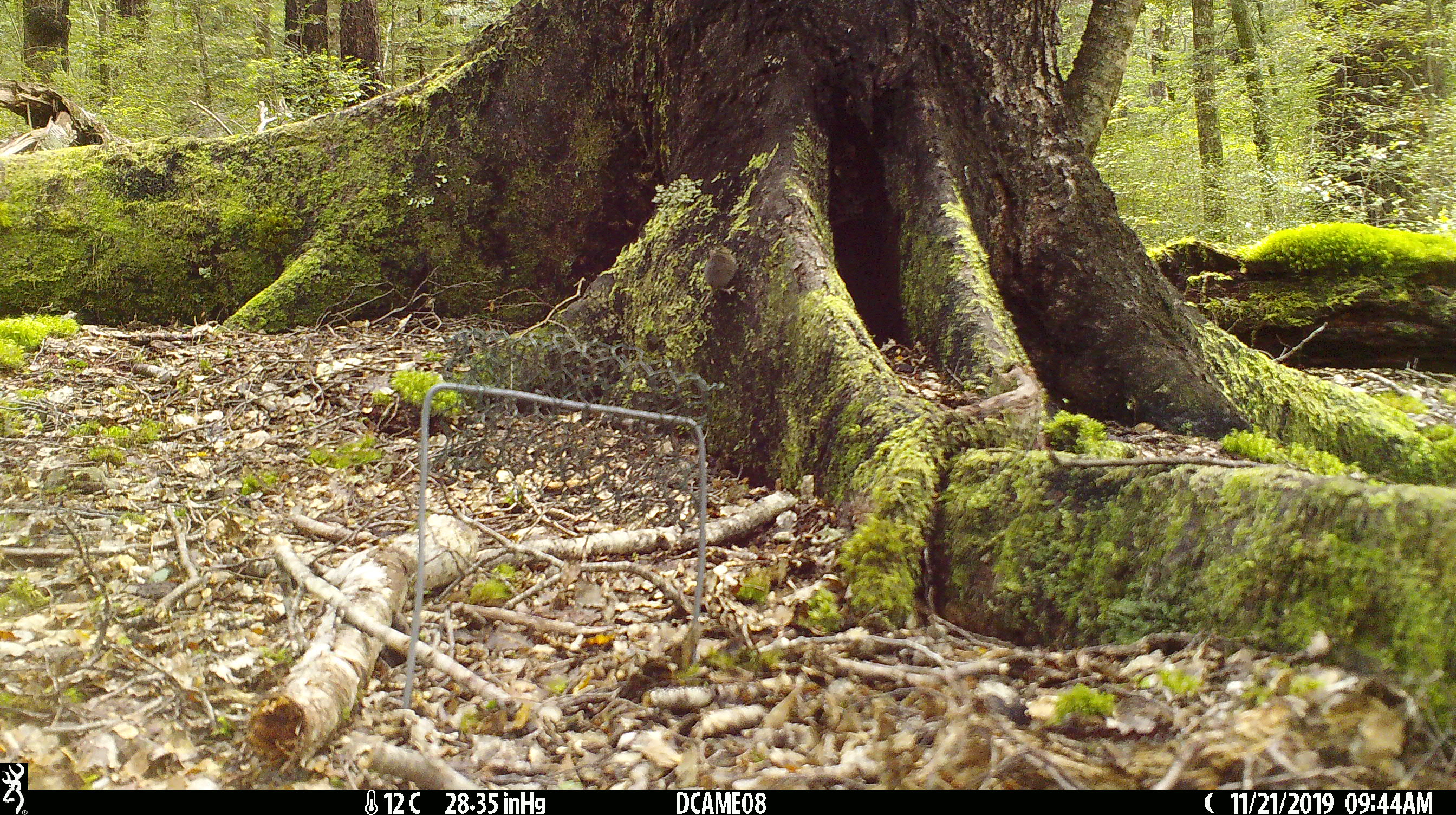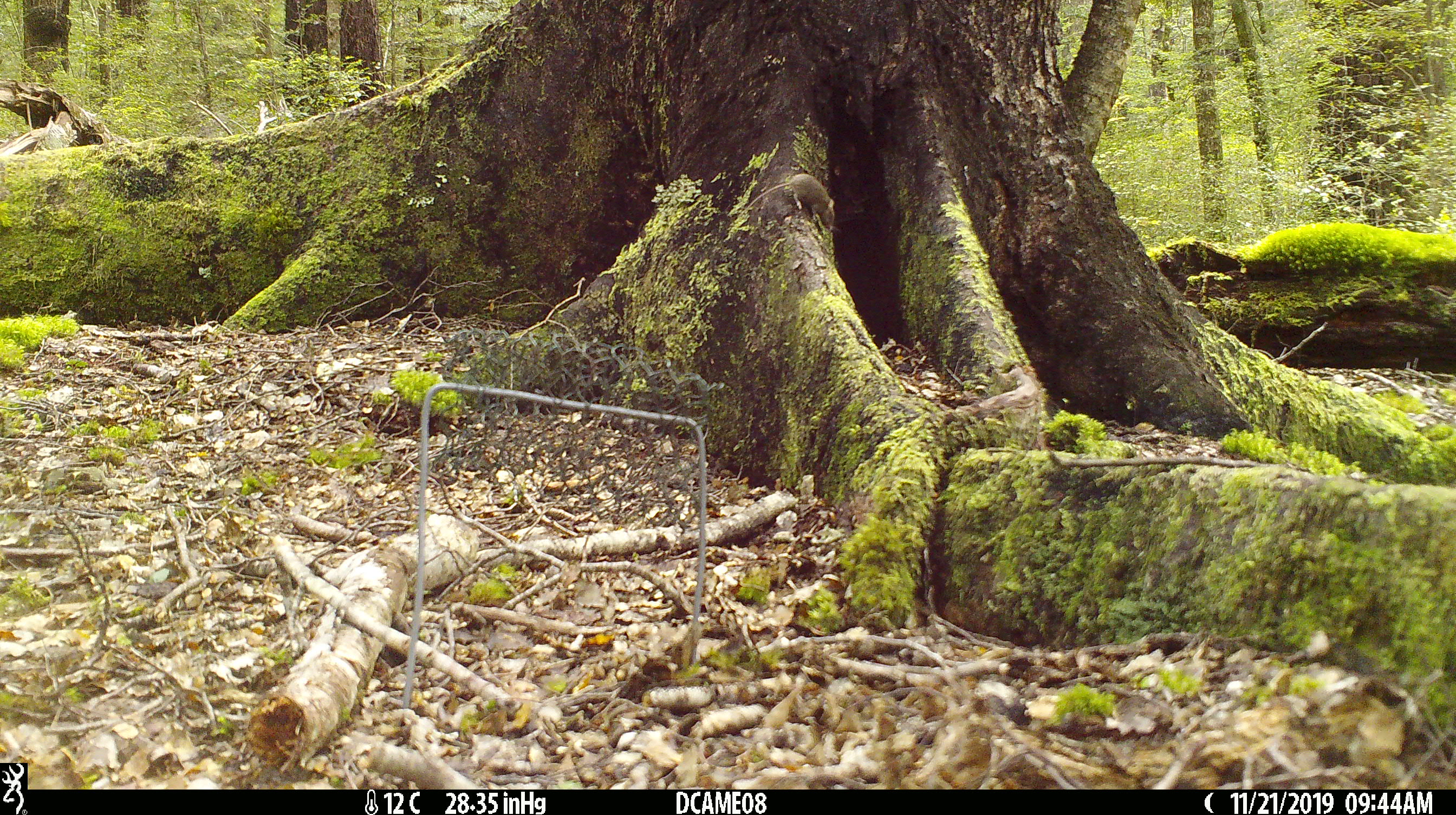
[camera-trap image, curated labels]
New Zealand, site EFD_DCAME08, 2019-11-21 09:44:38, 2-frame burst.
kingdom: Animalia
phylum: Chordata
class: Mammalia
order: Rodentia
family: Muridae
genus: Mus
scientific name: Mus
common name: mouse